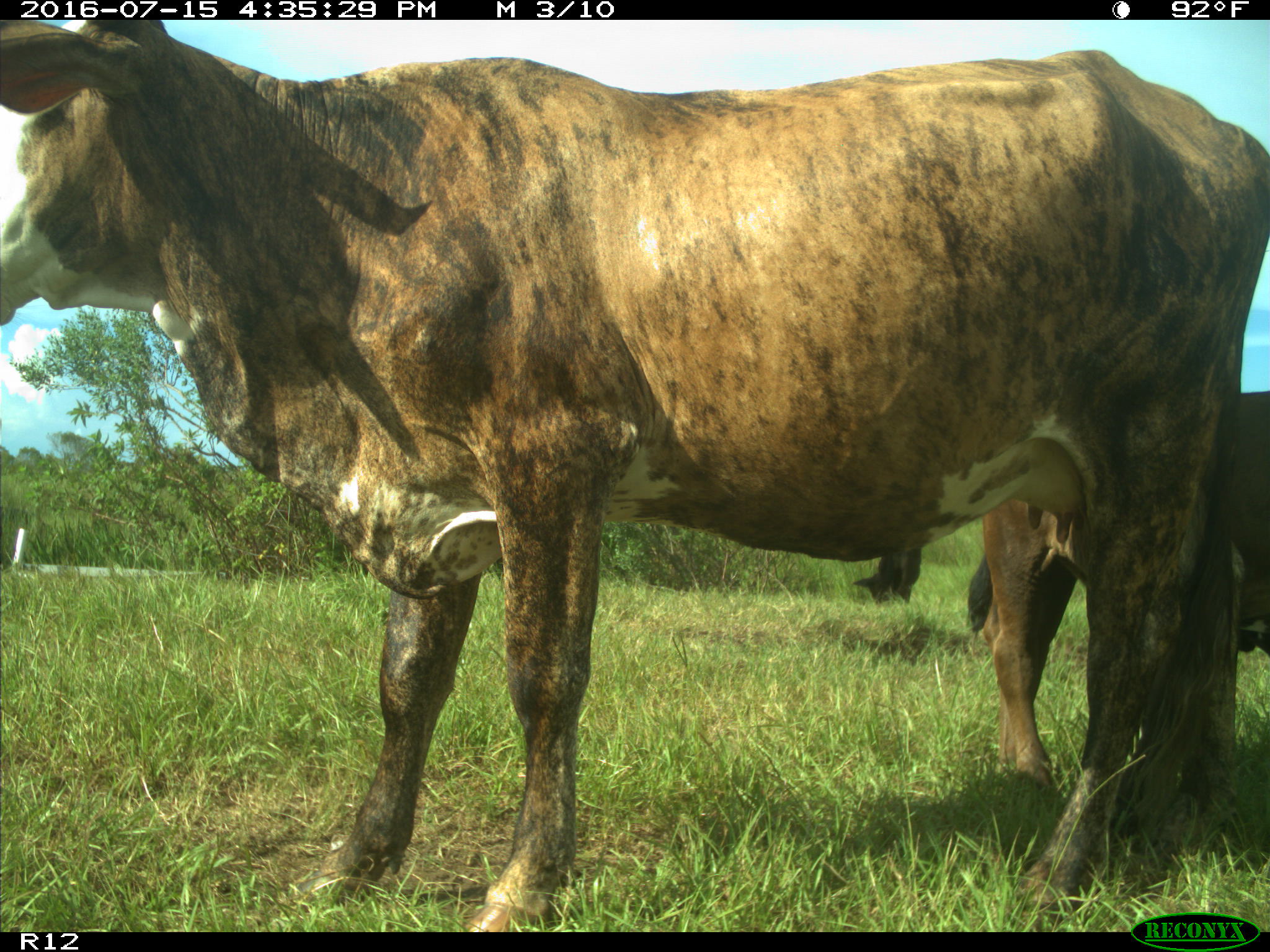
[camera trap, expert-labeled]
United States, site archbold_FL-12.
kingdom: Animalia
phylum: Chordata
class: Mammalia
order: Artiodactyla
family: Bovidae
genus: Bos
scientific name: Bos taurus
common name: domestic cow